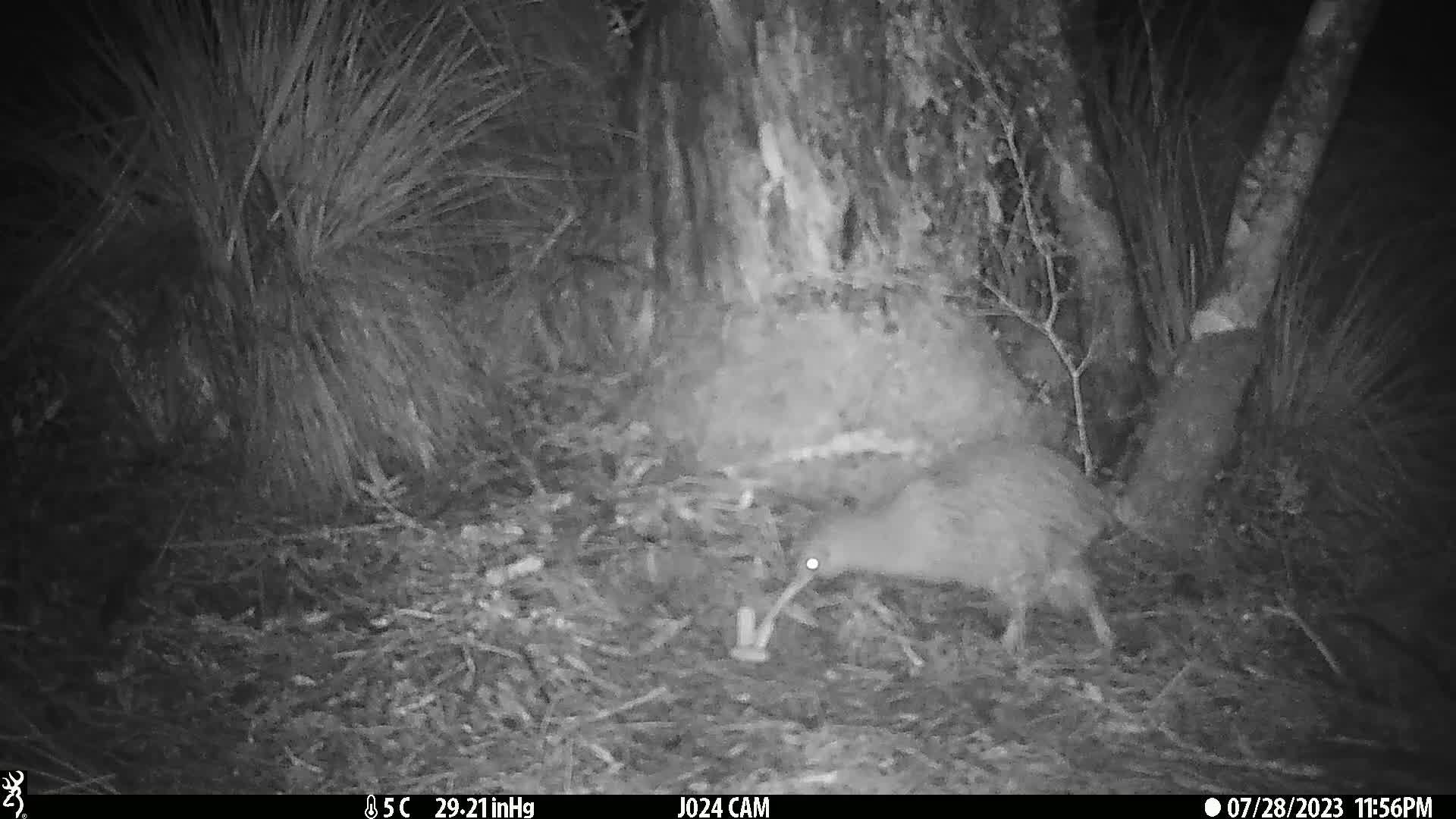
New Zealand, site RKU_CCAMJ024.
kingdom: Animalia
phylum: Chordata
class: Aves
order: Apterygiformes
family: Apterygidae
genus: Apteryx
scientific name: Apteryx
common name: kiwi